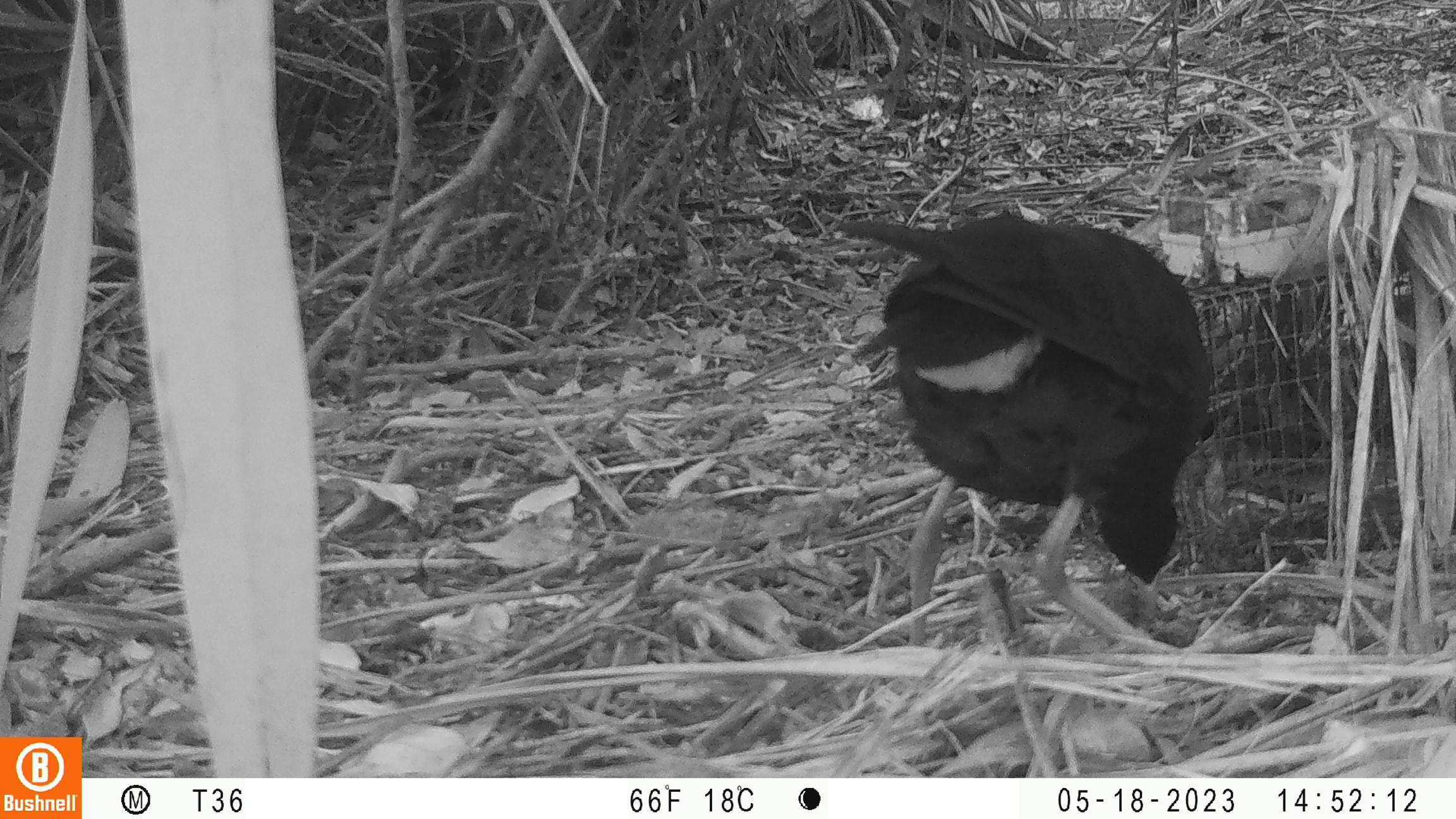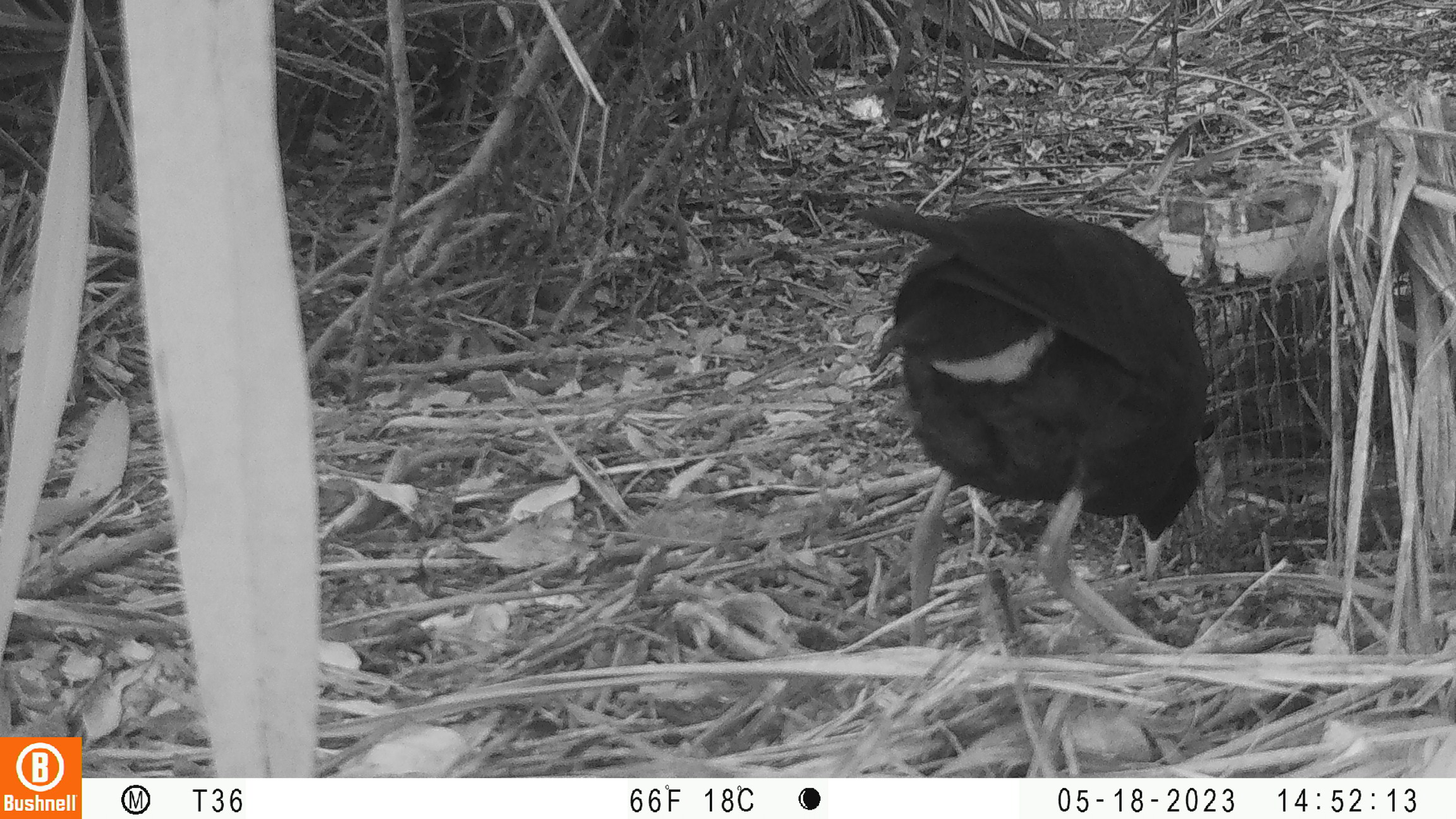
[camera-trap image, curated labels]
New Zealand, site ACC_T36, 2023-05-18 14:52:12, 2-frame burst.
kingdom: Animalia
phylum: Chordata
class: Aves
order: Gruiformes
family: Rallidae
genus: Porphyrio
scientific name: Porphyrio melanotus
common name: australasian swamphen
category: pukeko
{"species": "pukeko (australasian swamphen) (Porphyrio melanotus)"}